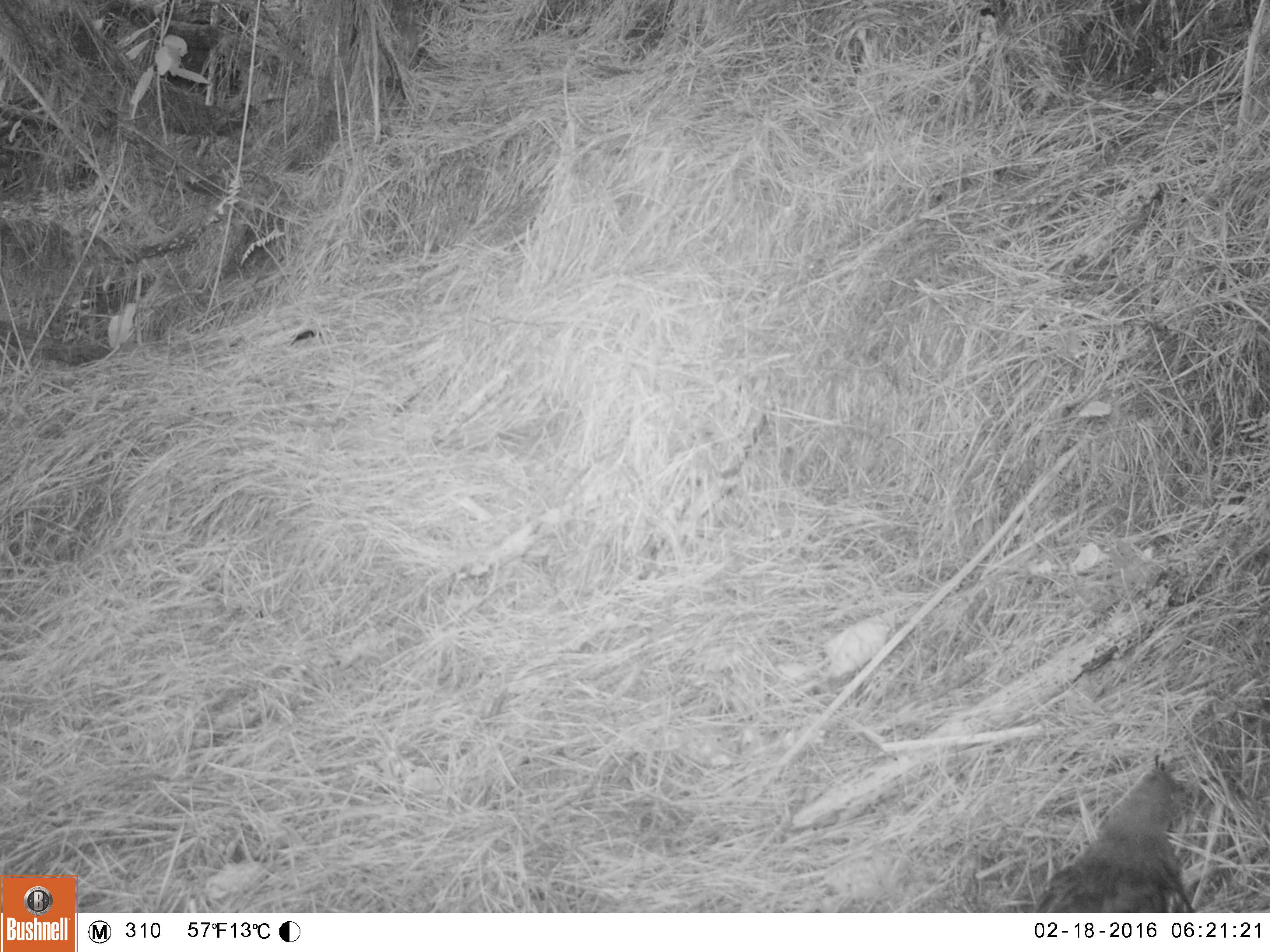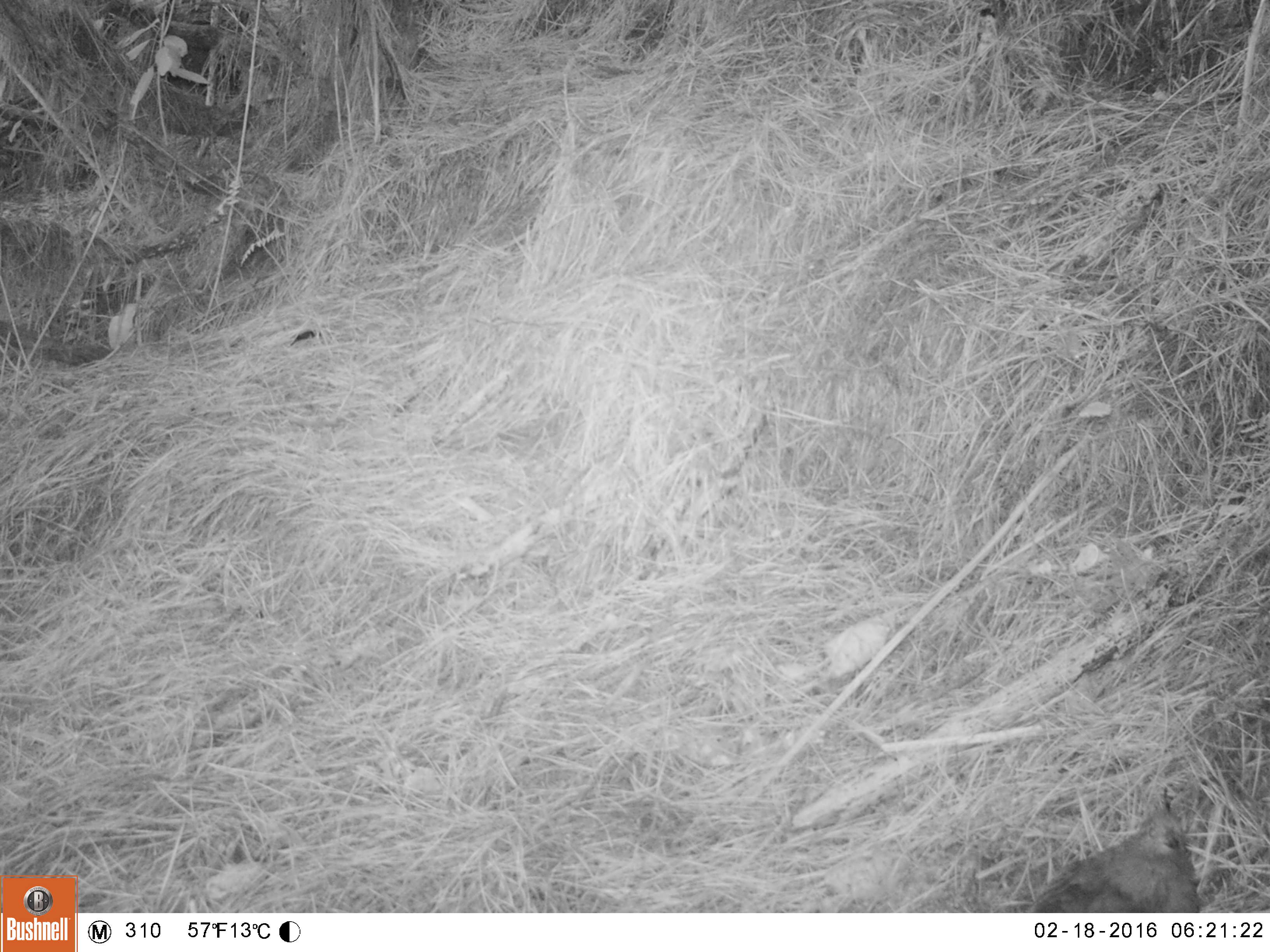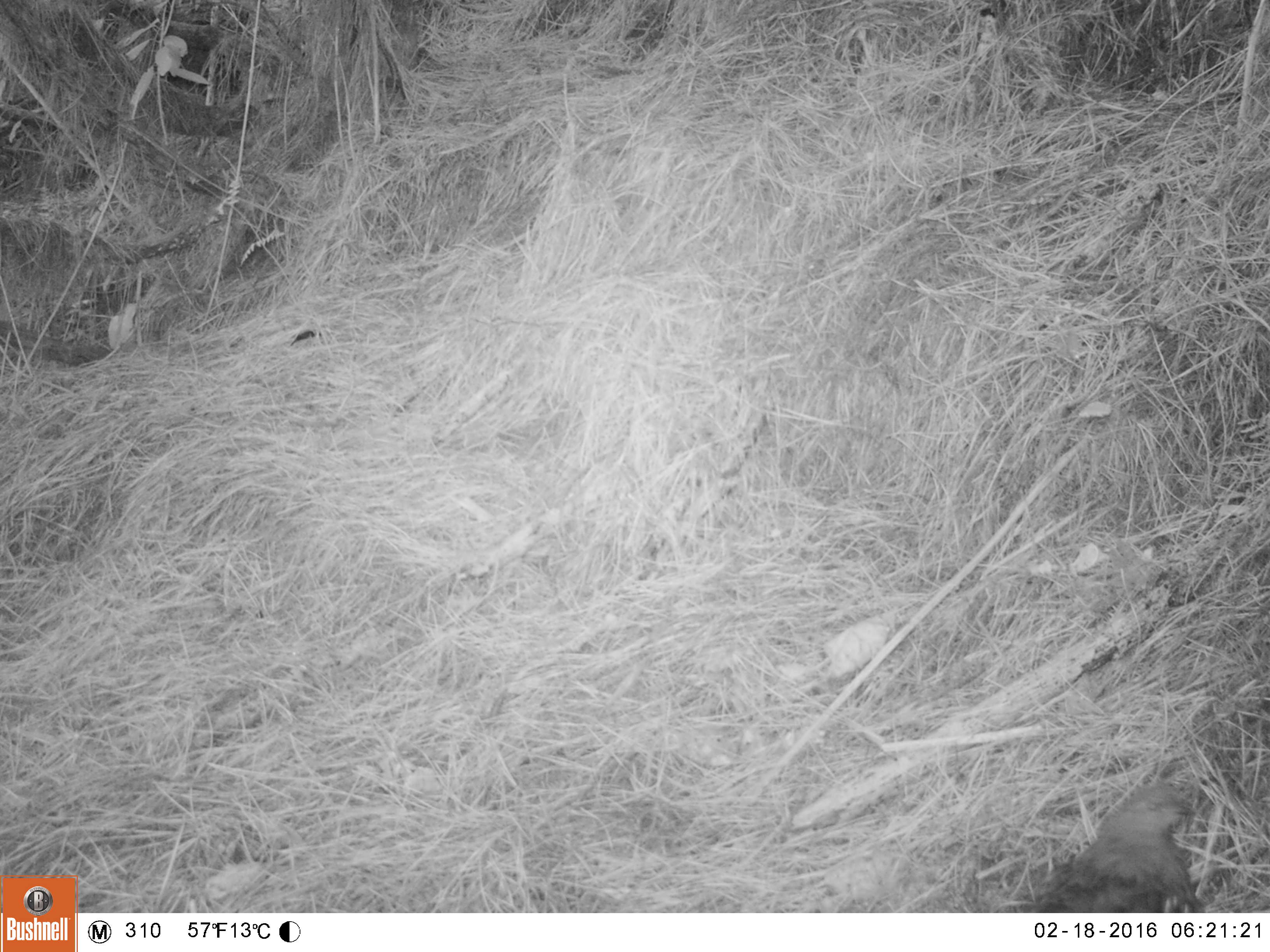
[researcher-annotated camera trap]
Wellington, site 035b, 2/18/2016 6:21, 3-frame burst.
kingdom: Animalia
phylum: Chordata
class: Aves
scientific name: Aves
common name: bird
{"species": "bird (Aves)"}